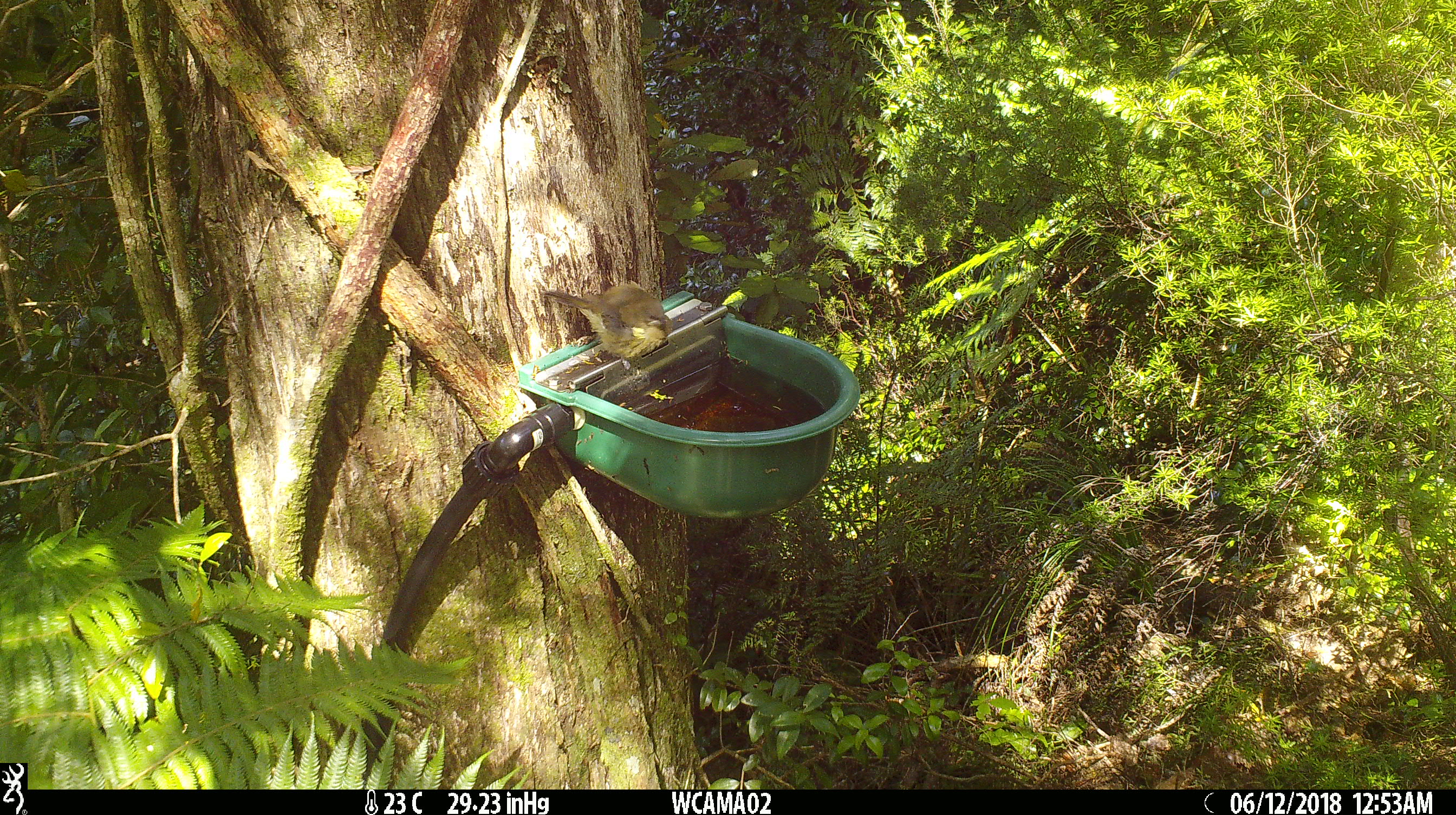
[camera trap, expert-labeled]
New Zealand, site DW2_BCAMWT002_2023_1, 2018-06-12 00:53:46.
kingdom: Animalia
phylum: Chordata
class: Aves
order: Passeriformes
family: Meliphagidae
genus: Anthornis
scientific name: Anthornis melanura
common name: new zealand bellbird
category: bellbird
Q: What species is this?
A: Bellbird (new zealand bellbird) (Anthornis melanura).